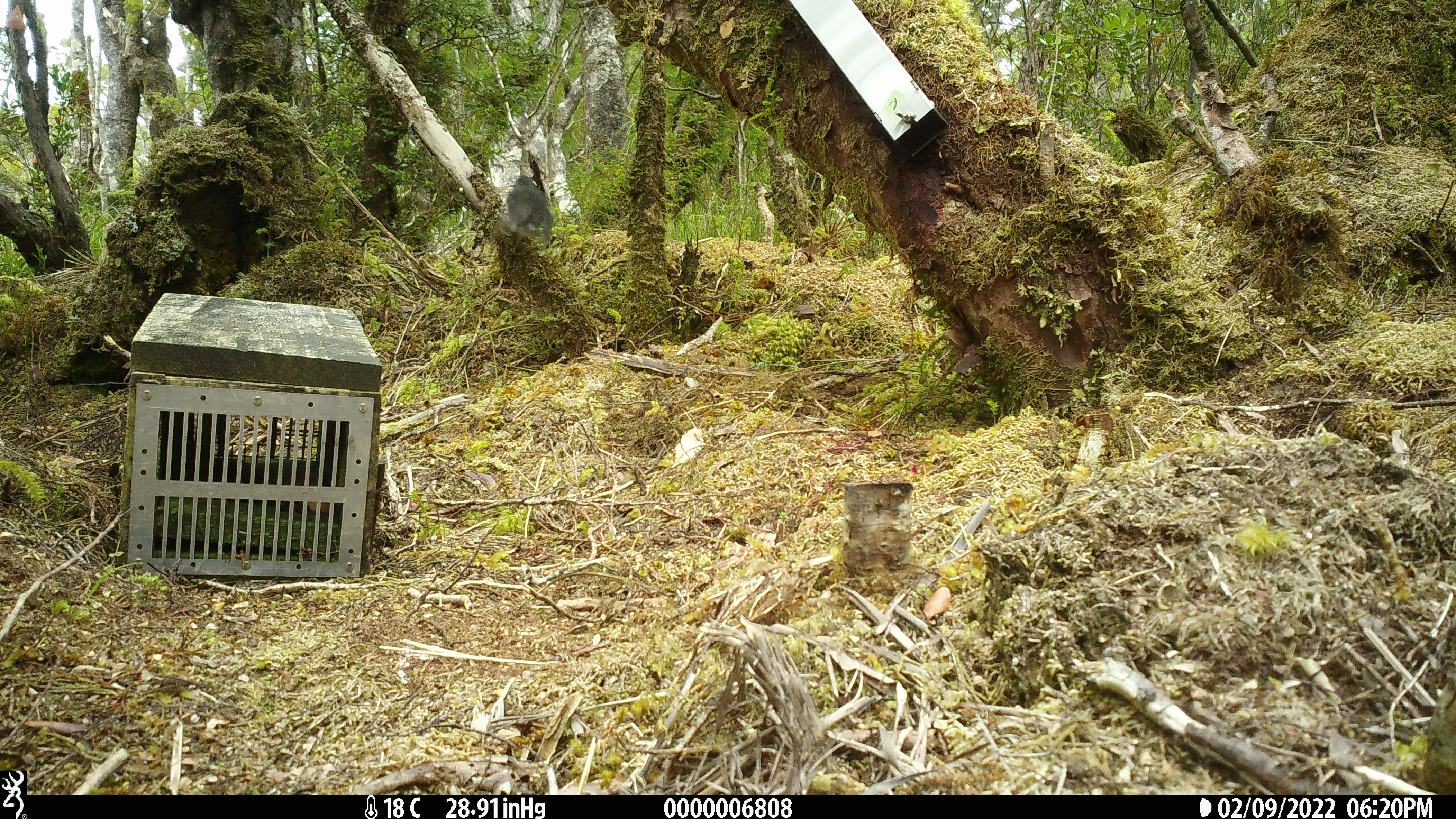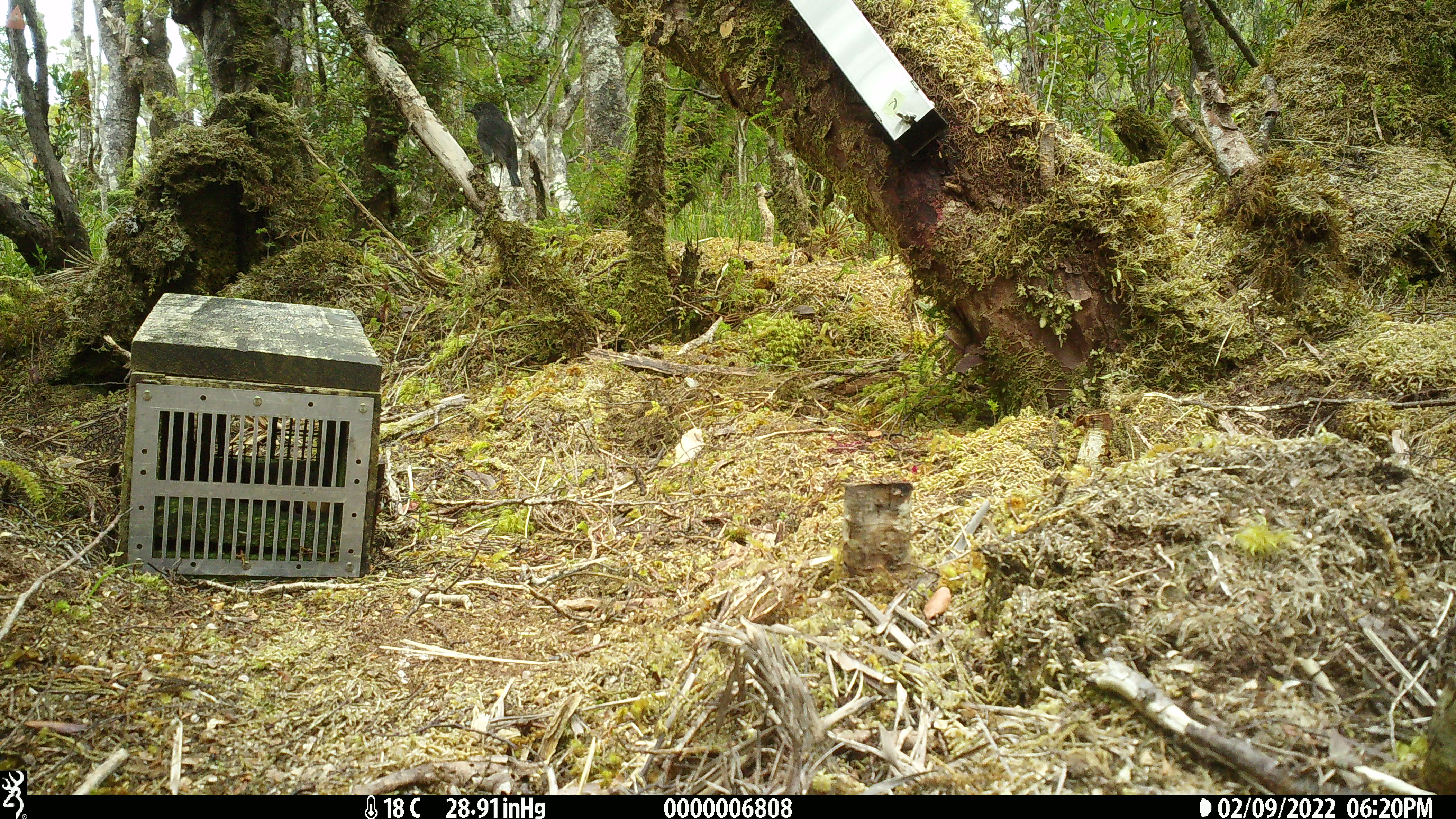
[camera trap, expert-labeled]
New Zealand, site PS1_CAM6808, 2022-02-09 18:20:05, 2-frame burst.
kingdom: Animalia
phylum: Chordata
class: Aves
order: Passeriformes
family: Petroicidae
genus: Petroica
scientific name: Petroica australis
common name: new zealand robin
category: robin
Robin (new zealand robin) (Petroica australis).